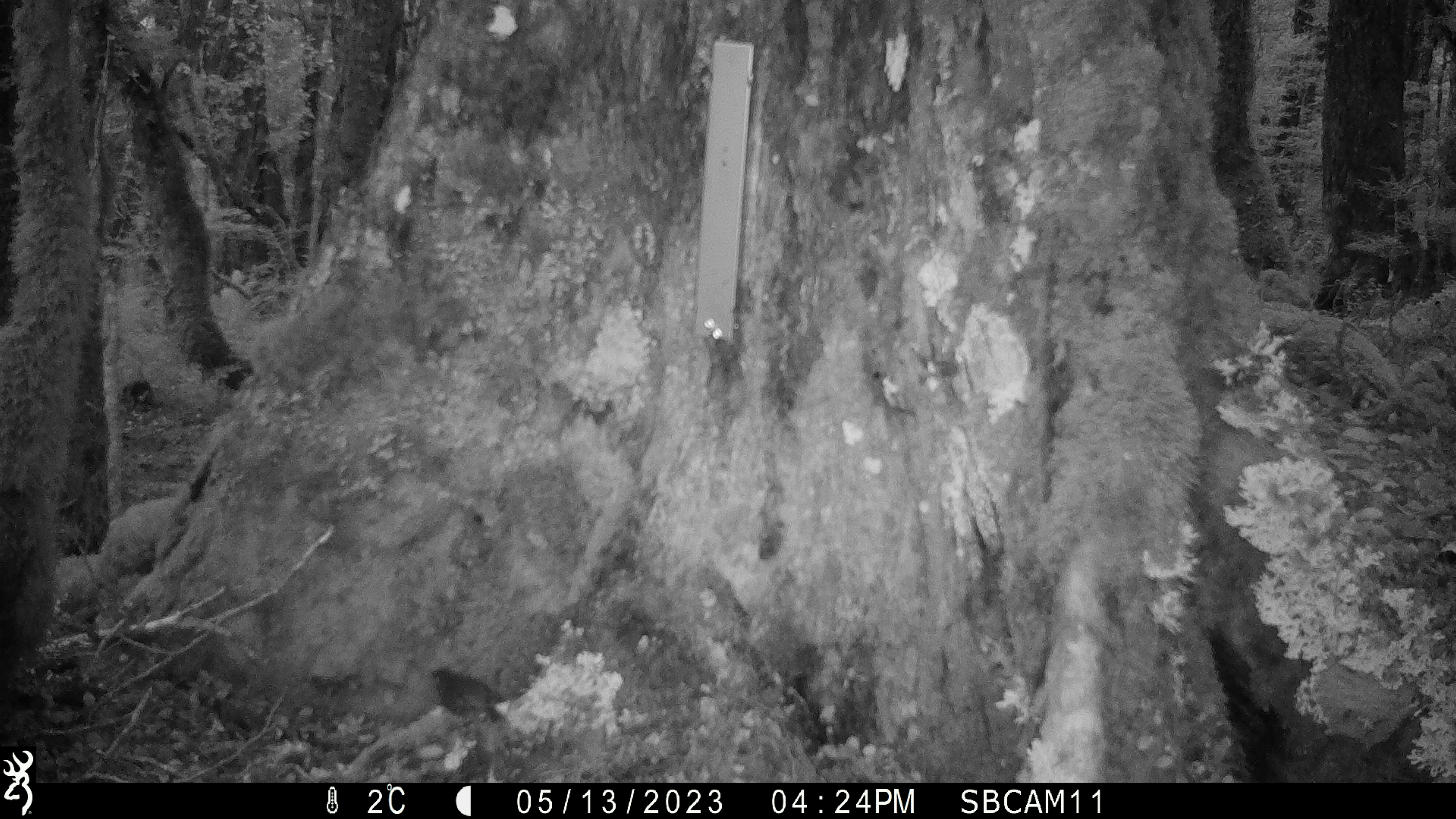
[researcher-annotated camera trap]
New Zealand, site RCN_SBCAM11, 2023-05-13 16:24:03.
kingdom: Animalia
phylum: Chordata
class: Aves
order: Passeriformes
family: Petroicidae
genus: Petroica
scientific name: Petroica australis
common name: new zealand robin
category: robin